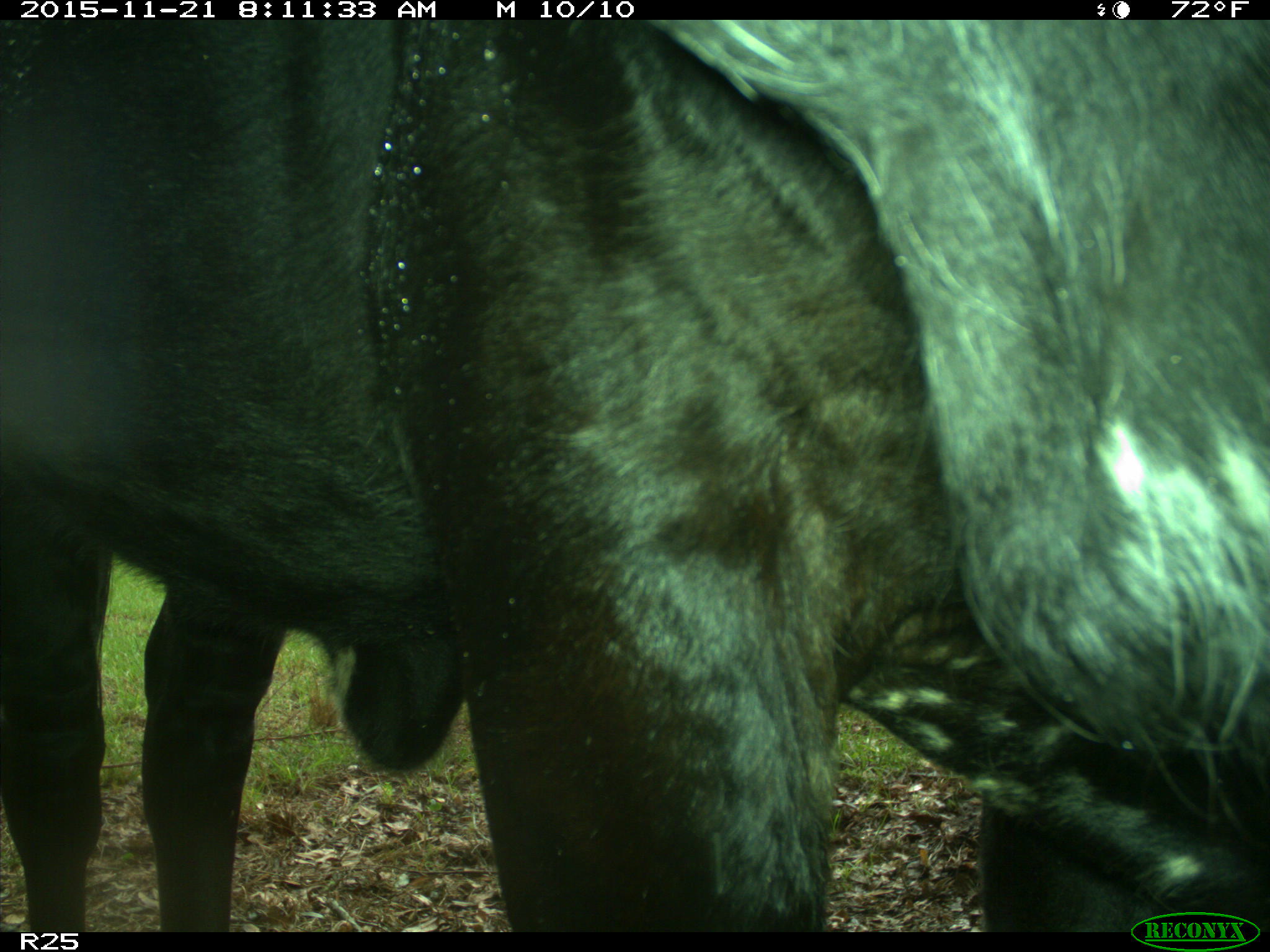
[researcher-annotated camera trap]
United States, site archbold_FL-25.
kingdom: Animalia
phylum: Chordata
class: Mammalia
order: Artiodactyla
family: Bovidae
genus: Bos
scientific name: Bos taurus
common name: domestic cow